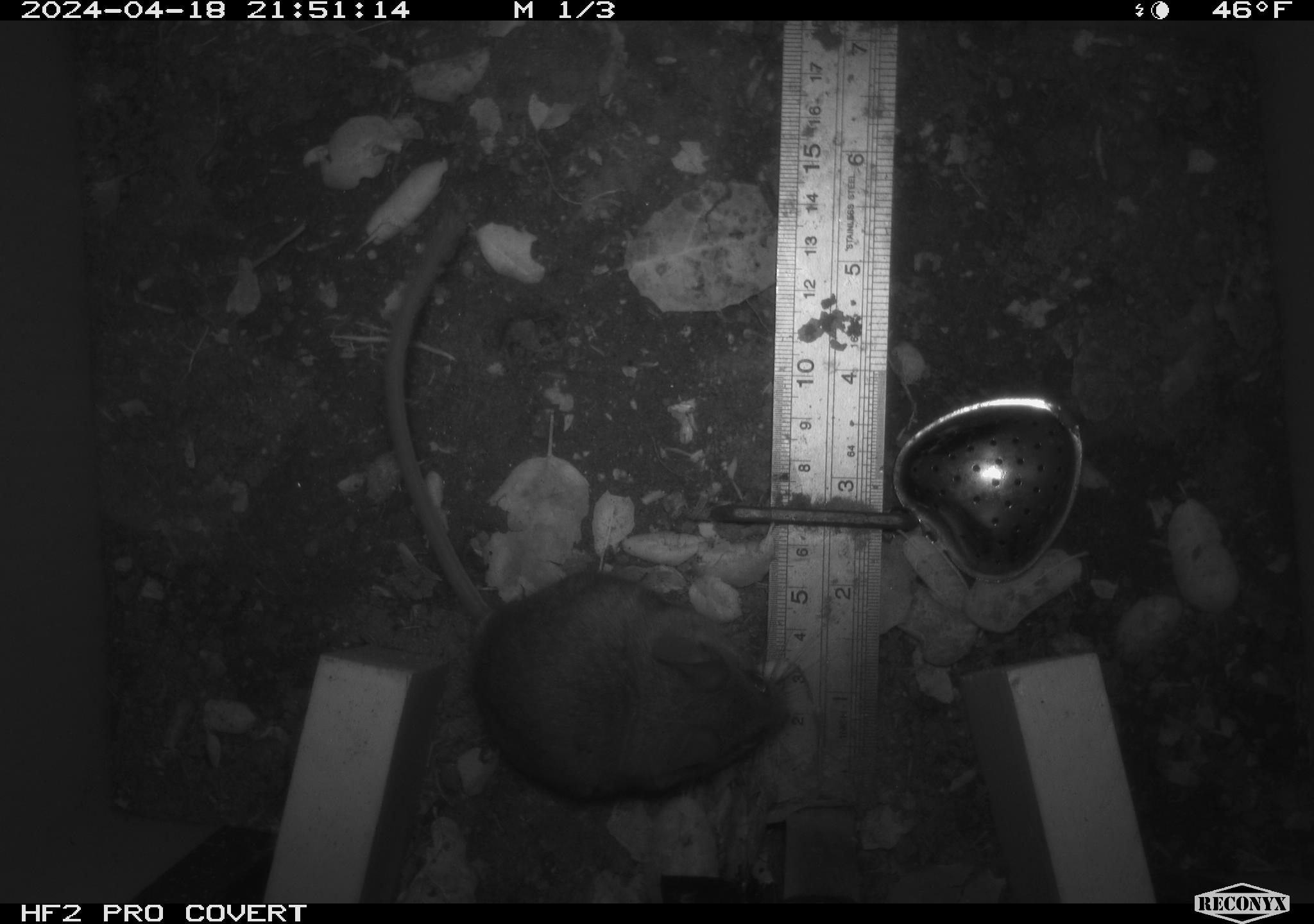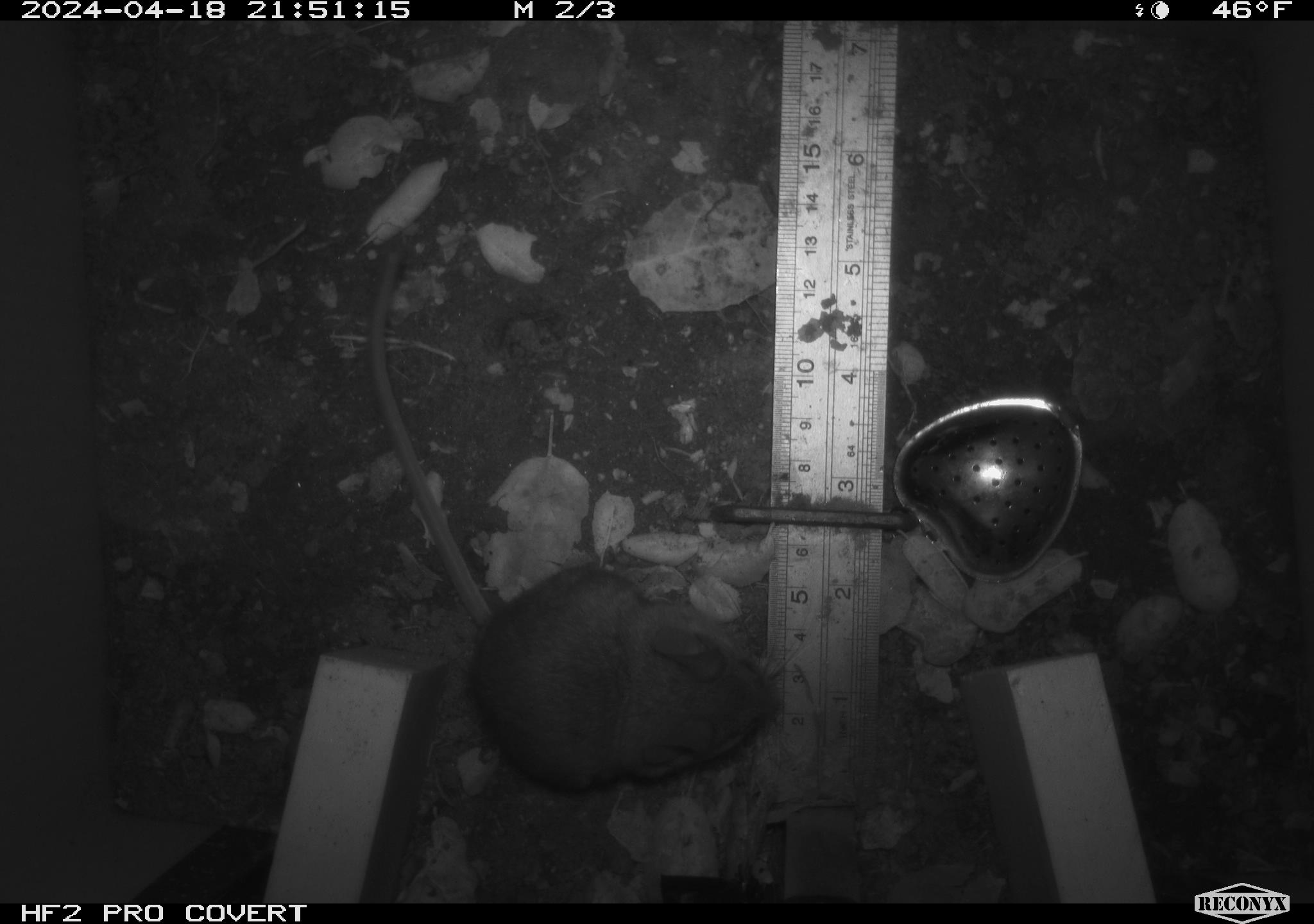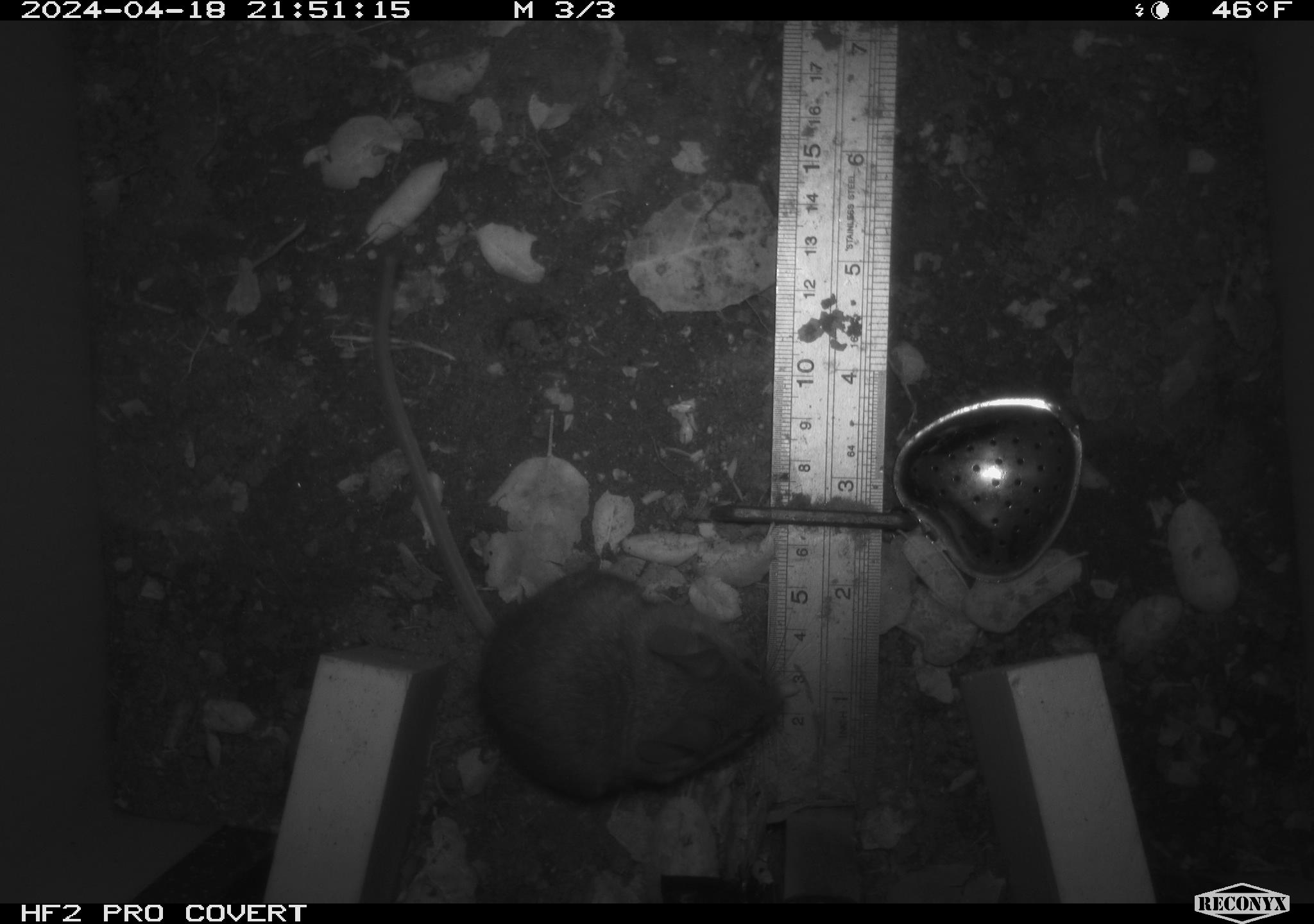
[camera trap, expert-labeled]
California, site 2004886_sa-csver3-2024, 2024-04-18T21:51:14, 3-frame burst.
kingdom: Animalia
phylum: Chordata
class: Mammalia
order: Rodentia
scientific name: Rodentia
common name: rodent